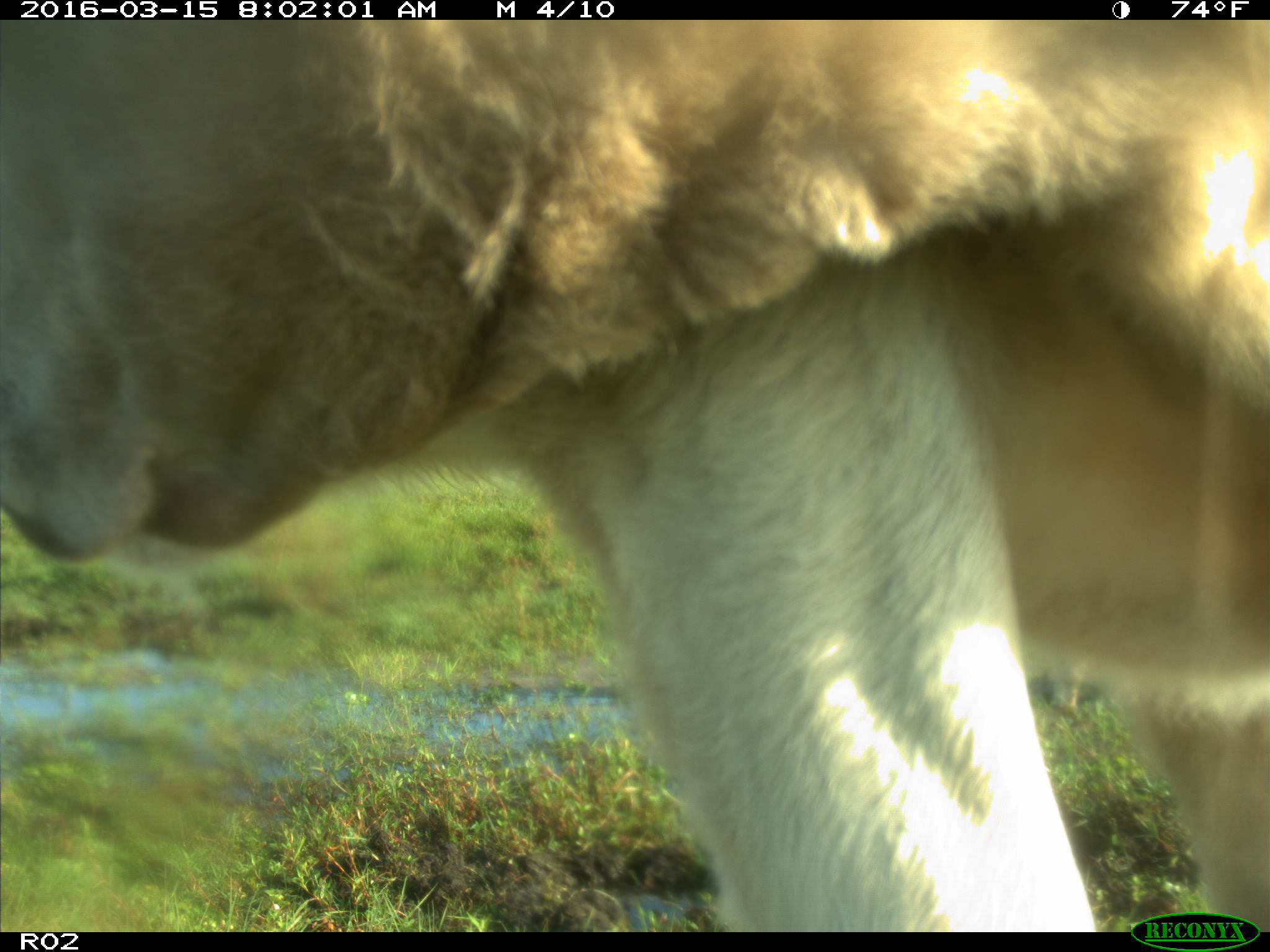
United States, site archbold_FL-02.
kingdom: Animalia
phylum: Chordata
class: Mammalia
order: Artiodactyla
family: Bovidae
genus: Bos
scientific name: Bos taurus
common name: domestic cow